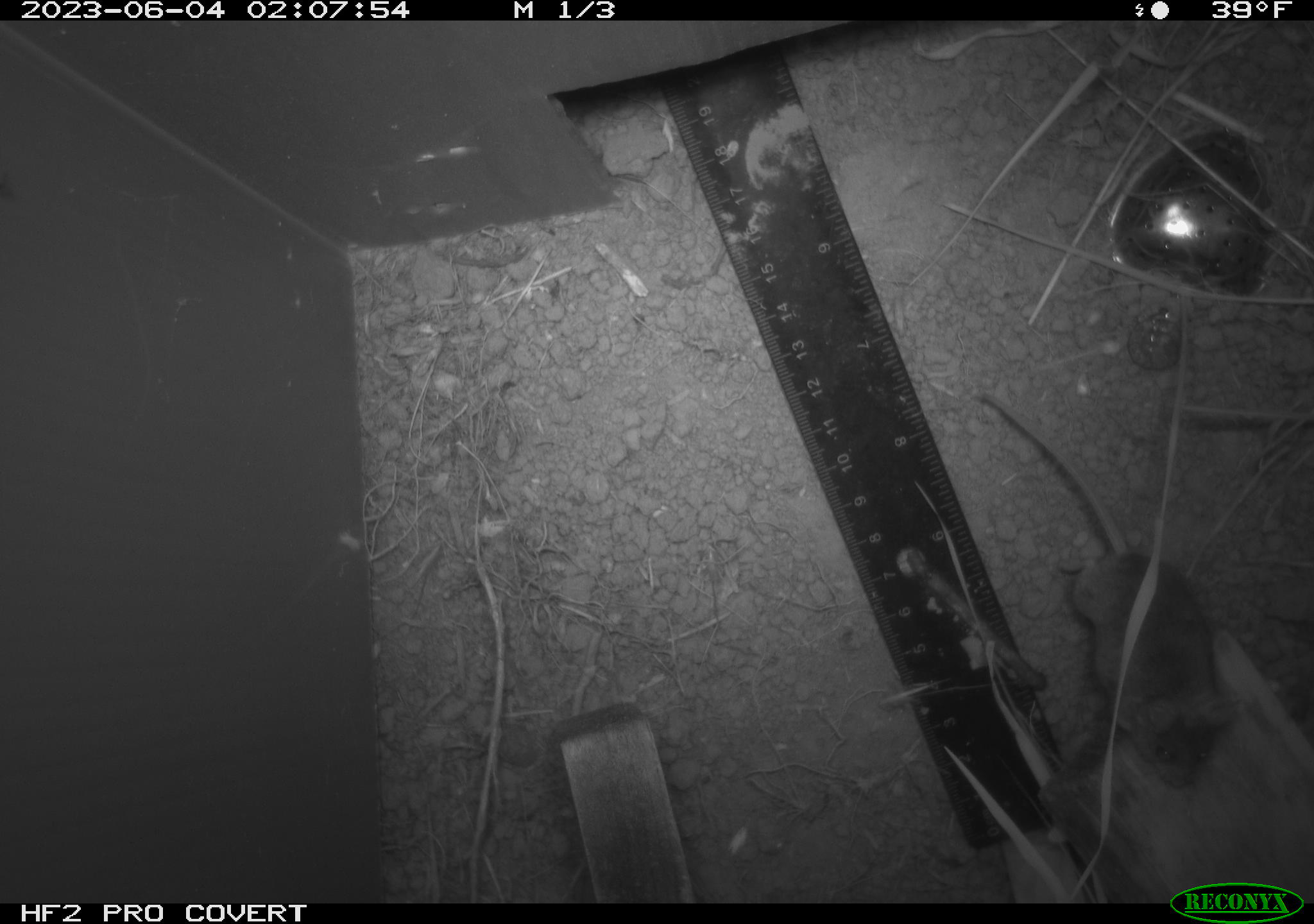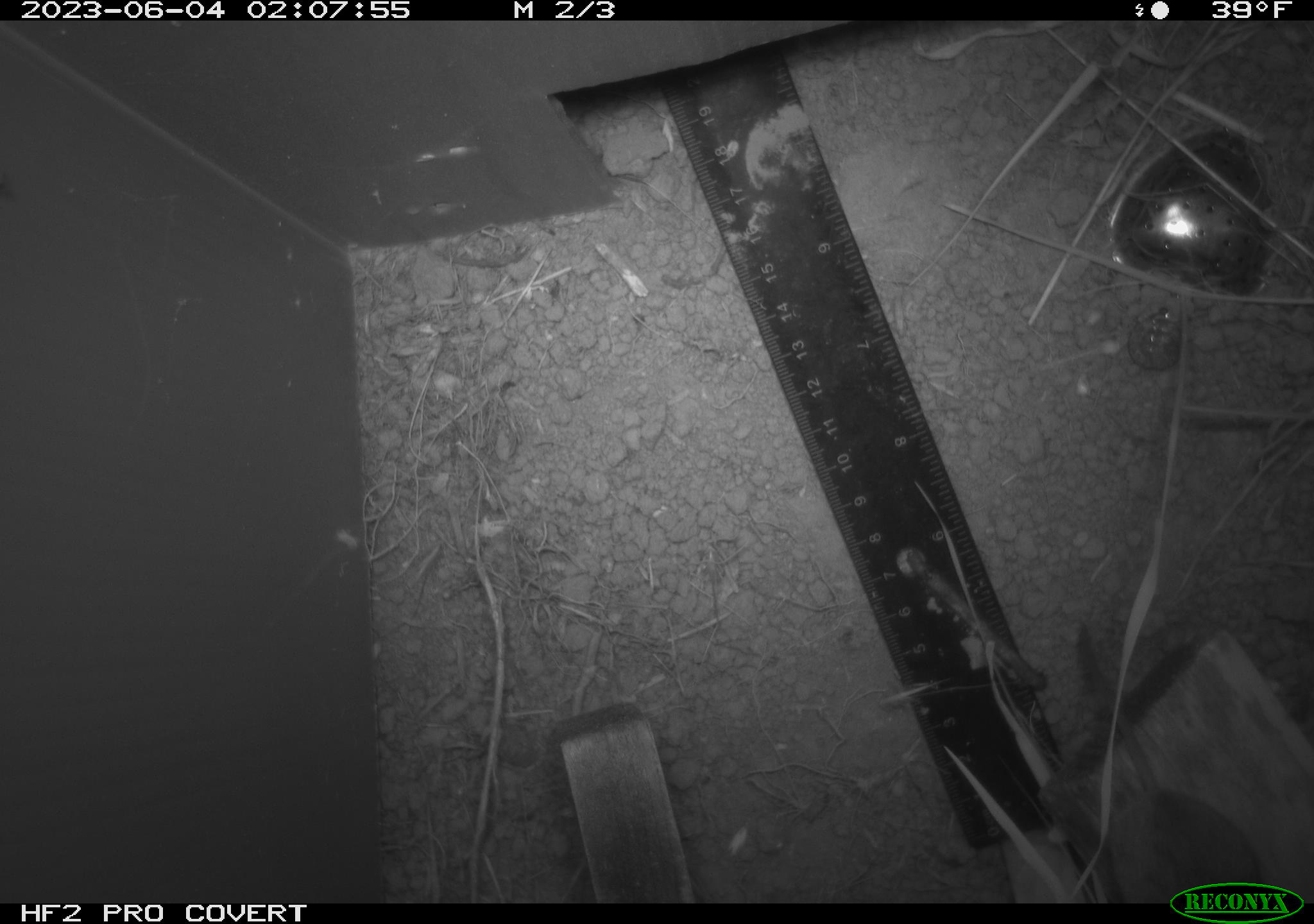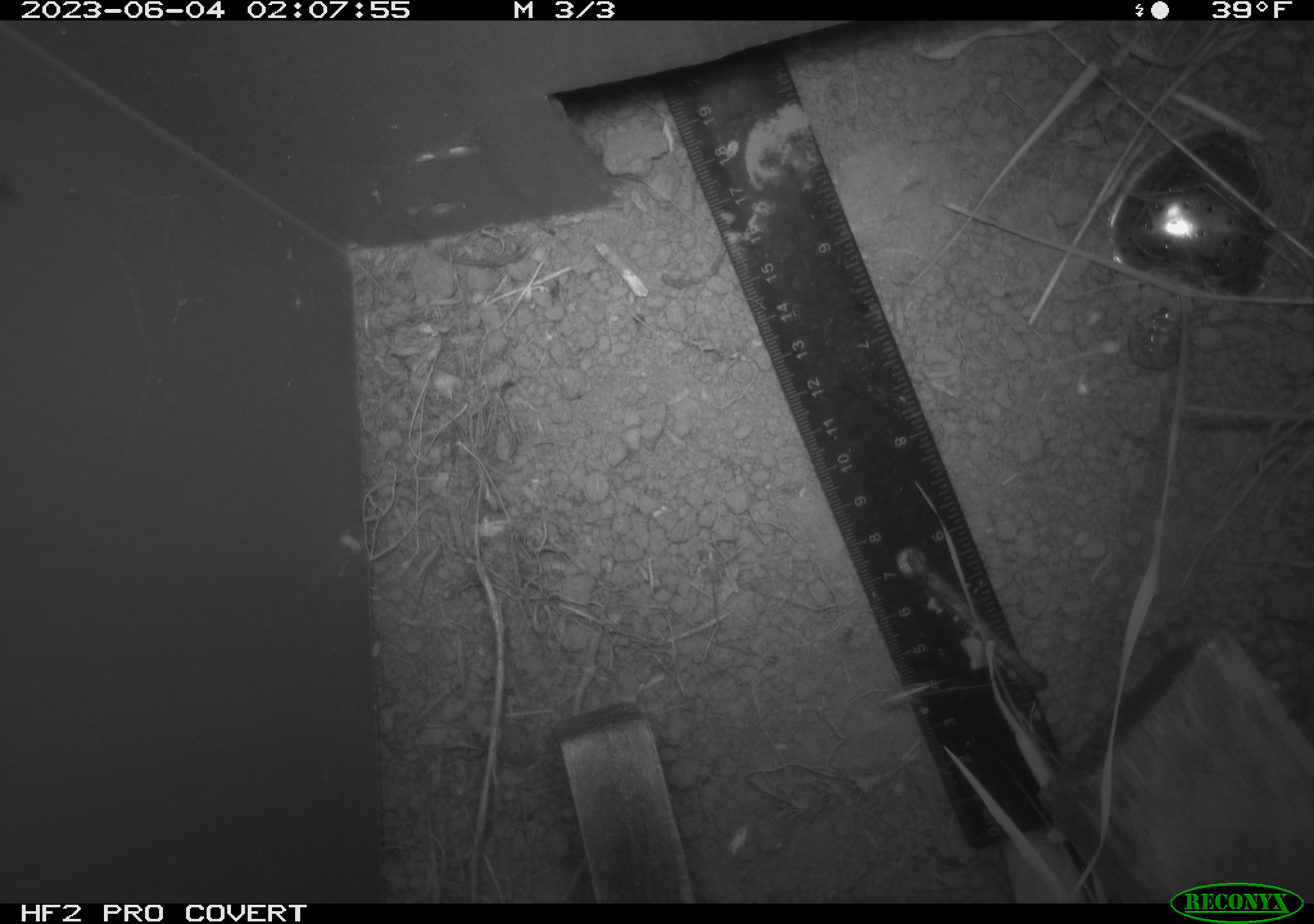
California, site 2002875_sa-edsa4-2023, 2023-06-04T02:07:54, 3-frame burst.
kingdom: Animalia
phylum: Chordata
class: Mammalia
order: Rodentia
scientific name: Rodentia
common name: mouse species